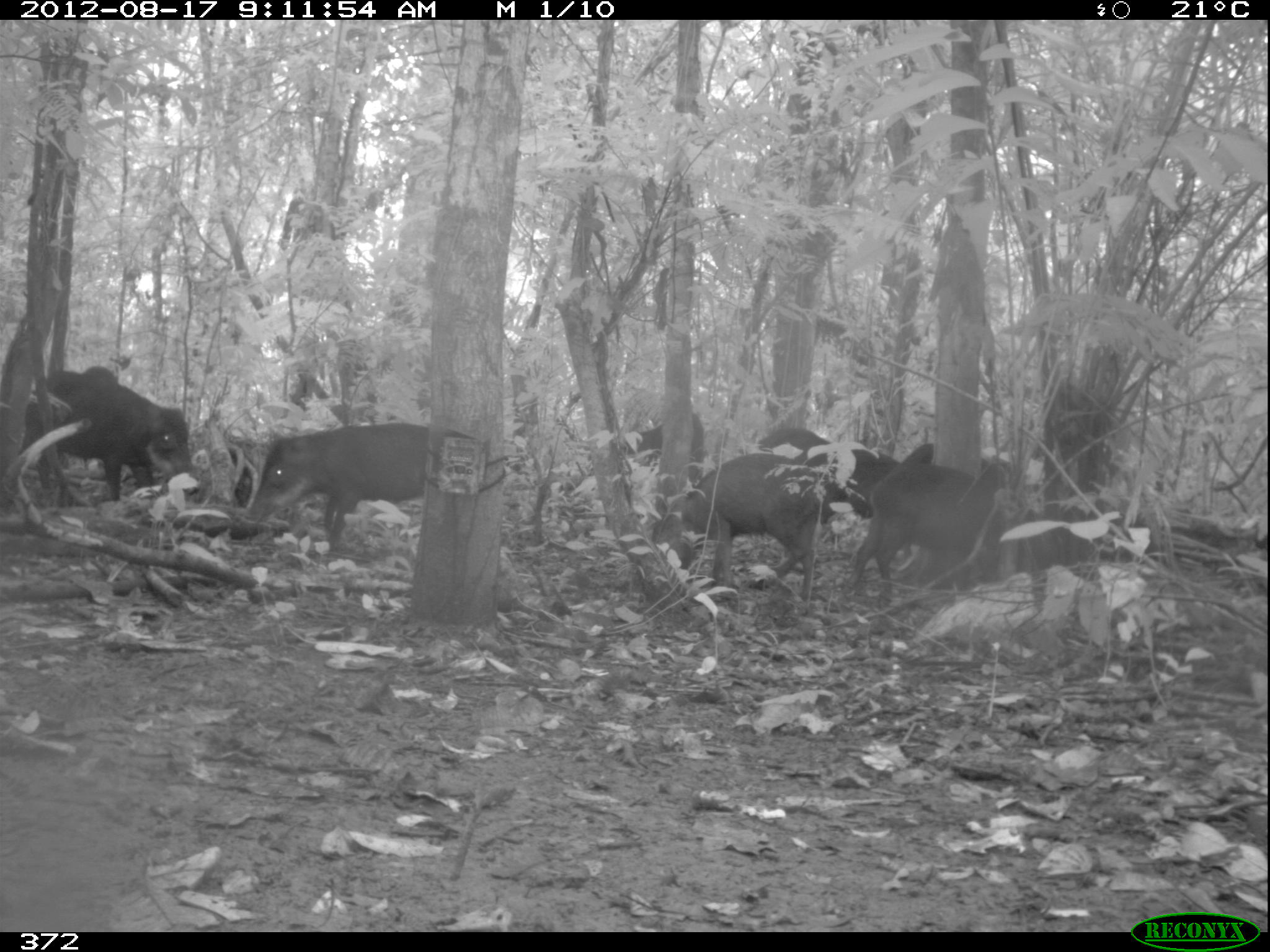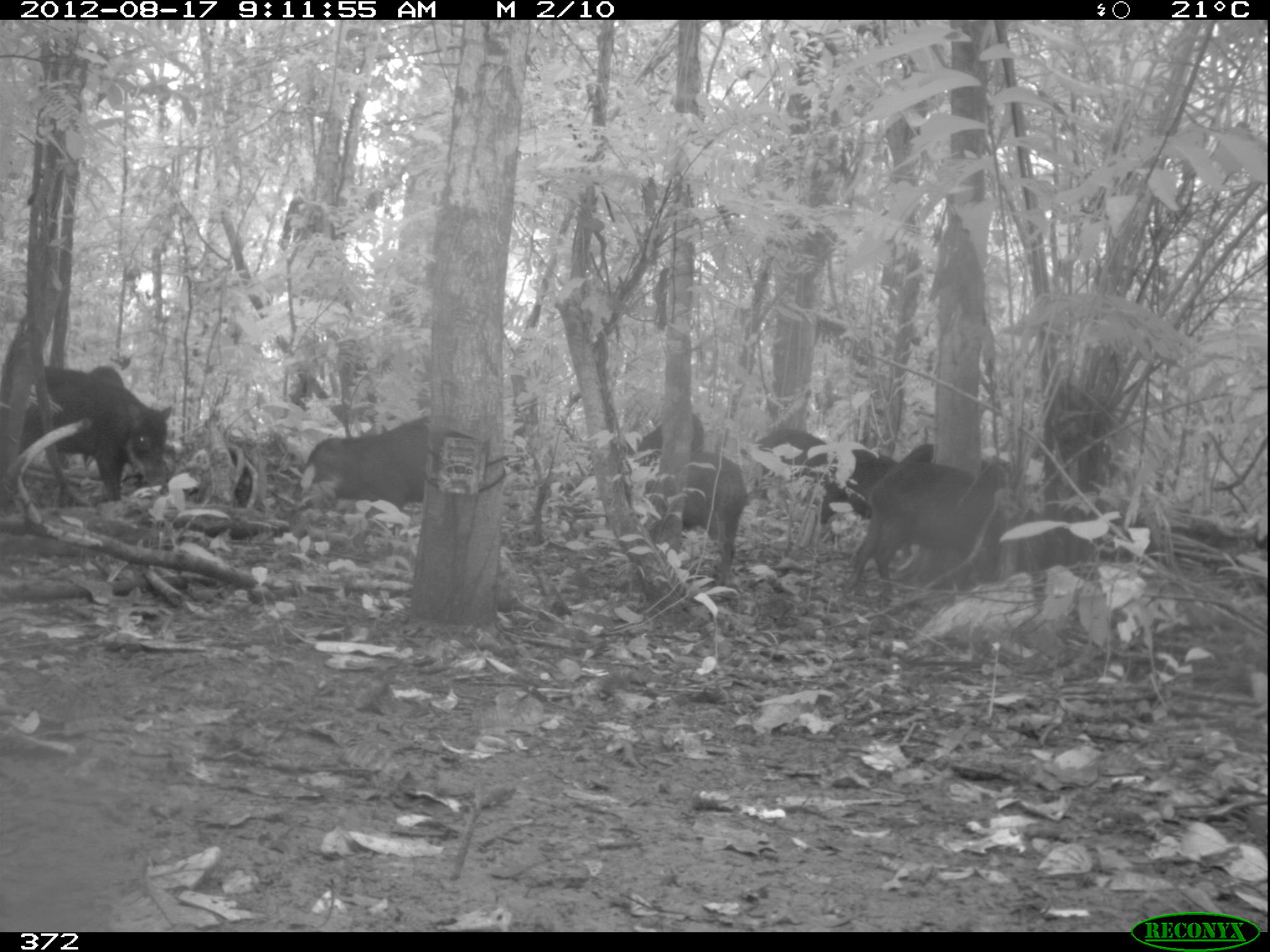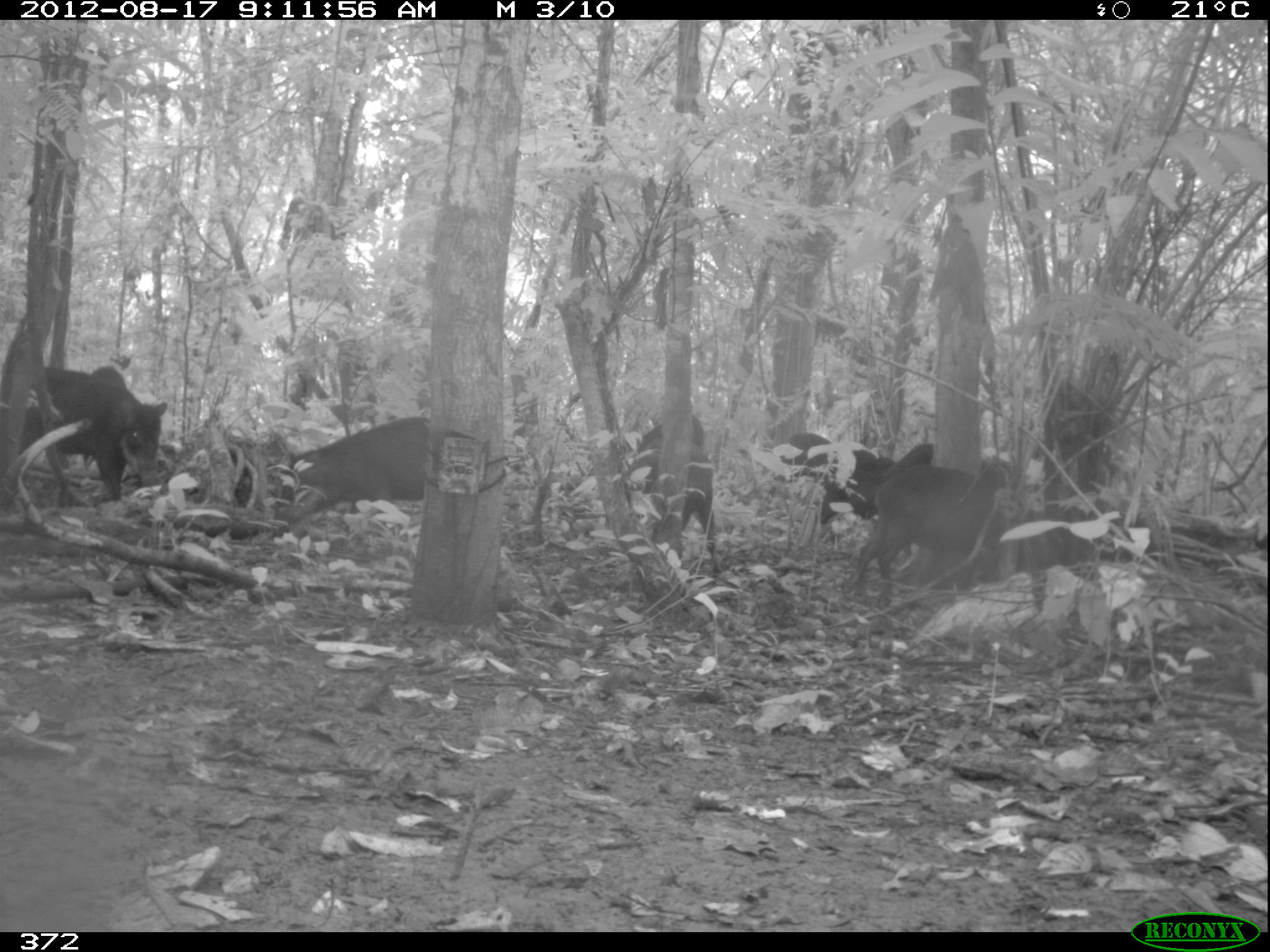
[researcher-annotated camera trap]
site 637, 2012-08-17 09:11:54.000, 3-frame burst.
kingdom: Animalia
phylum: Chordata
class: Mammalia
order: Artiodactyla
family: Tayassuidae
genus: Tayassu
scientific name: Tayassu pecari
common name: white-lipped peccary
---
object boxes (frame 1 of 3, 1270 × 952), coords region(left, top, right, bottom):
tayassu pecari: region(23, 370, 207, 516); region(647, 450, 820, 601); region(244, 419, 431, 555); region(843, 463, 1014, 594); region(798, 443, 906, 523); region(617, 405, 709, 492); region(739, 427, 834, 470); region(901, 441, 935, 463); region(84, 364, 121, 381)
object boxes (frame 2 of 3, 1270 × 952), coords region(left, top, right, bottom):
tayassu pecari: region(837, 457, 1013, 610); region(0, 365, 174, 503); region(271, 419, 428, 534); region(641, 448, 761, 591); region(813, 443, 907, 540); region(751, 427, 838, 506); region(897, 440, 1005, 492); region(632, 410, 708, 477); region(93, 364, 124, 385)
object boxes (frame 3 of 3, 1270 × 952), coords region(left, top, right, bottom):
tayassu pecari: region(0, 364, 171, 520); region(848, 467, 1009, 612); region(270, 414, 432, 531); region(623, 409, 723, 583); region(817, 450, 899, 527); region(881, 440, 1004, 487); region(776, 431, 836, 481); region(89, 364, 128, 386)